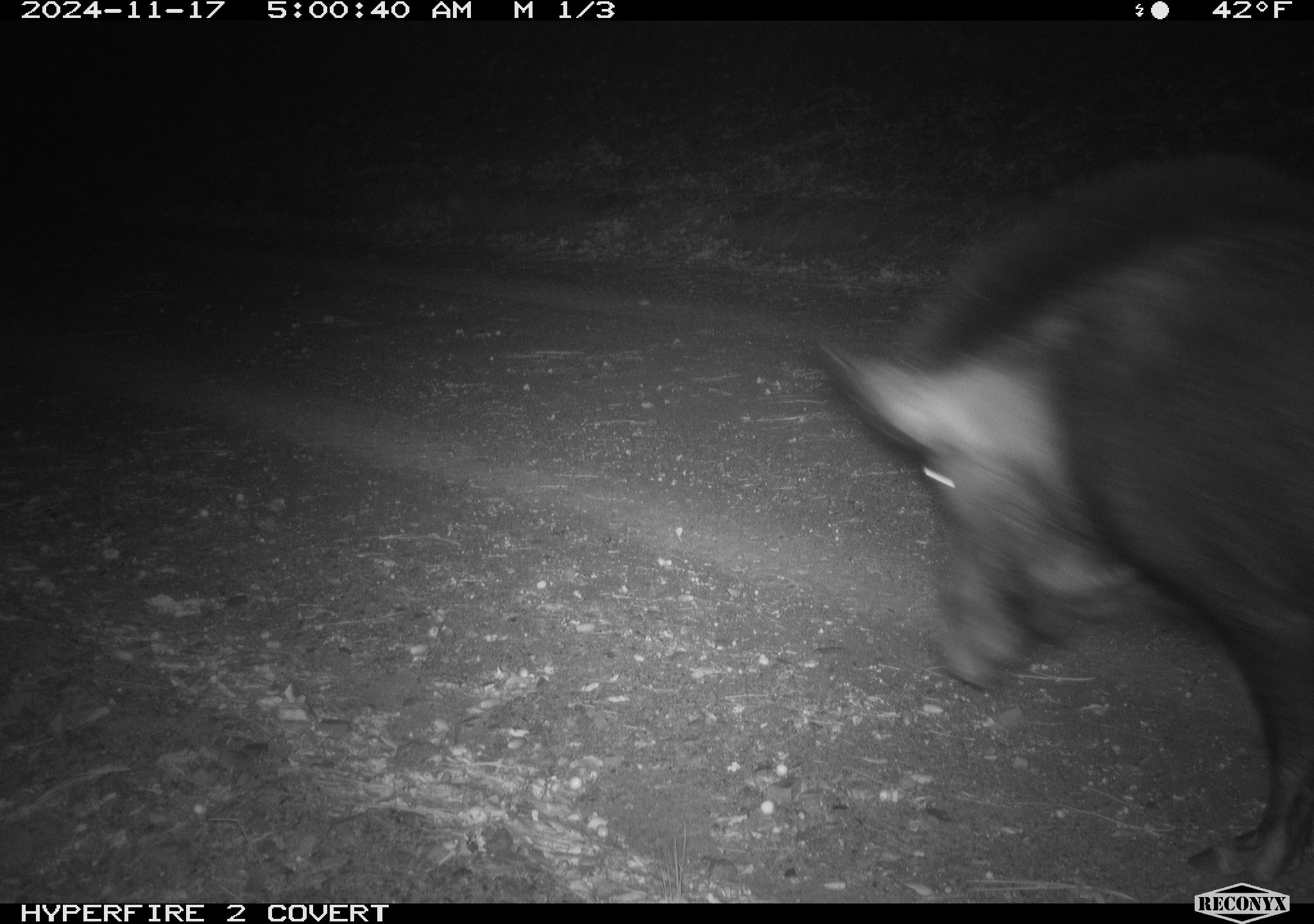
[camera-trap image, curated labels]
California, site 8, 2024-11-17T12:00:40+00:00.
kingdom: Animalia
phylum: Chordata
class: Mammalia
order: Artiodactyla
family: Suidae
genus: Sus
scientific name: Sus scrofa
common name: wild boar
Wild boar (Sus scrofa).